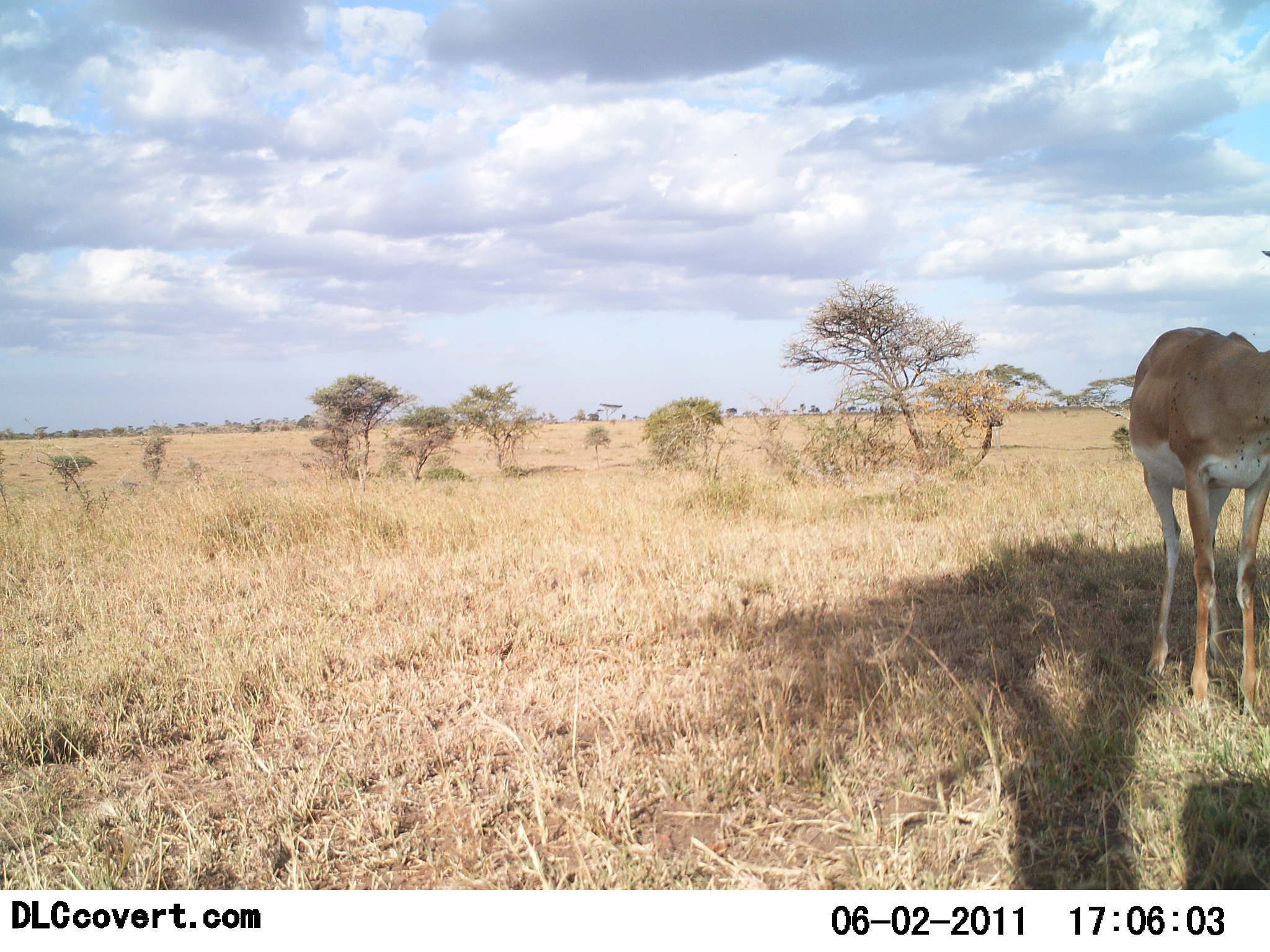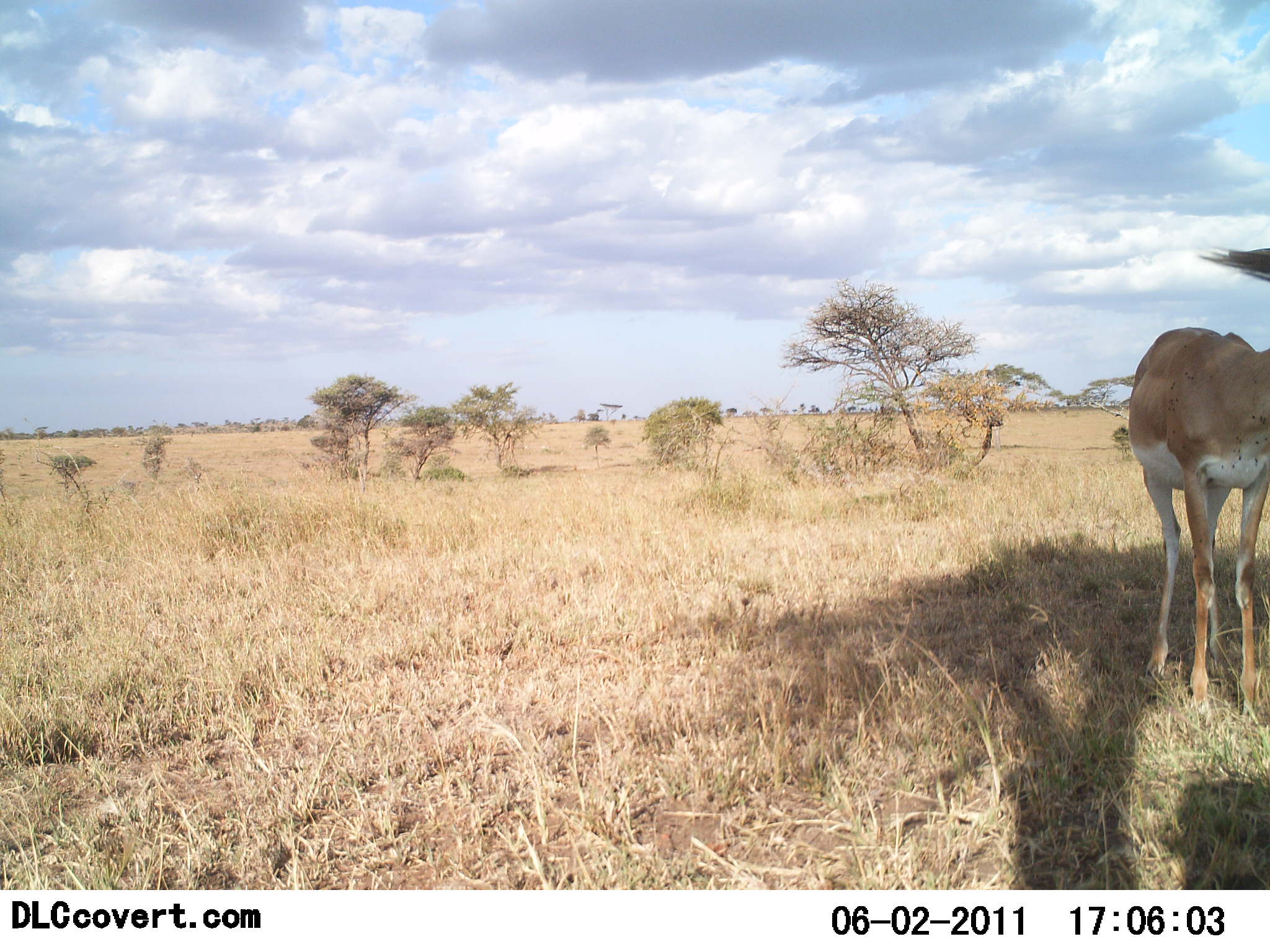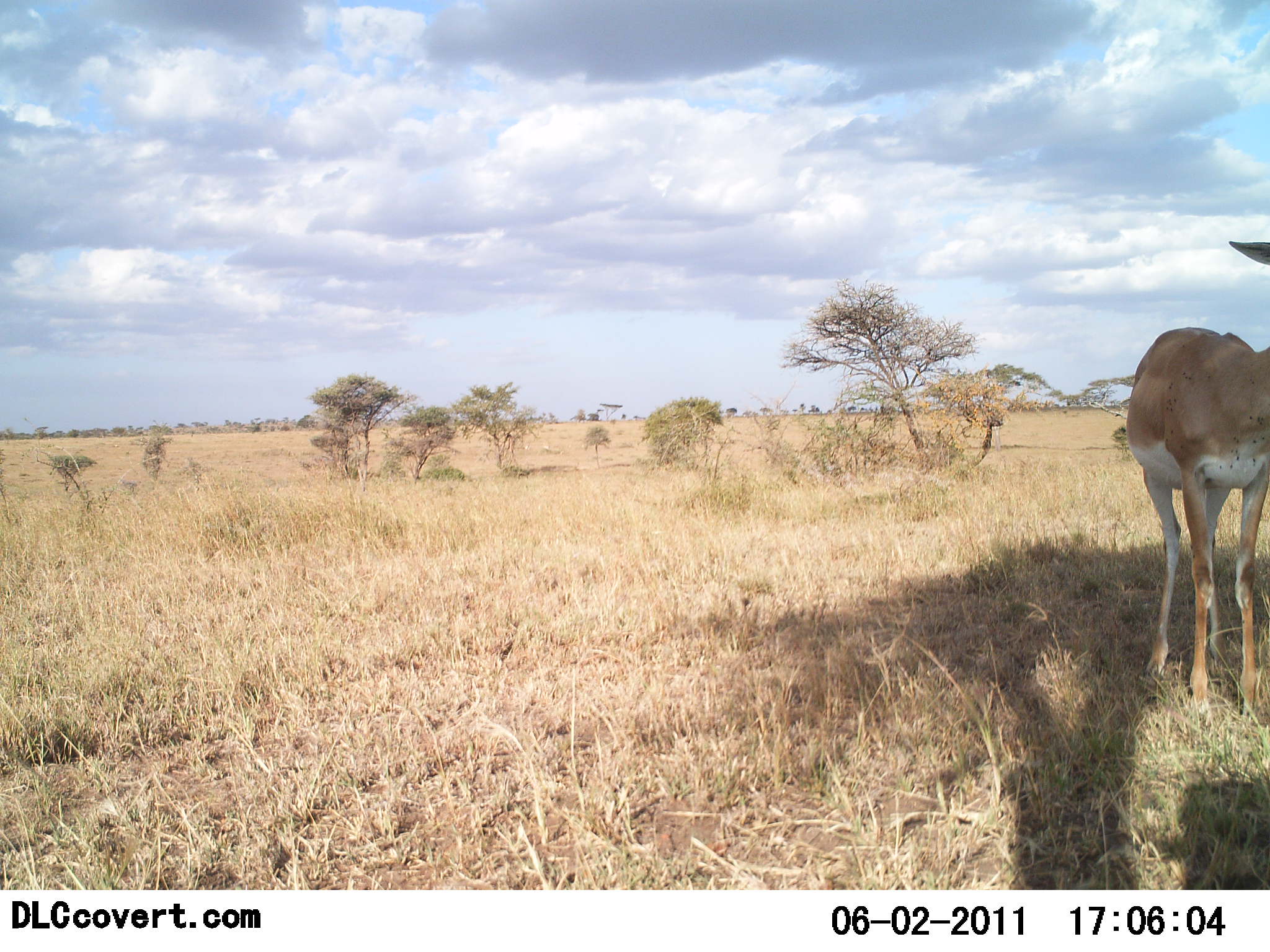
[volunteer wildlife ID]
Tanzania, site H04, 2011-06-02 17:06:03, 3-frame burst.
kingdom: Animalia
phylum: Chordata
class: Mammalia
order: Artiodactyla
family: Bovidae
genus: Nanger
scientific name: Nanger granti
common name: grant's gazelle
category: gazellegrants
Gazellegrants (grant's gazelle) (Nanger granti), count 1. Behavior (volunteer vote fractions): standing 93%, resting 0%, moving 0%, interacting 0%. Young present (vote fraction): 0%. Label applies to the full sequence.